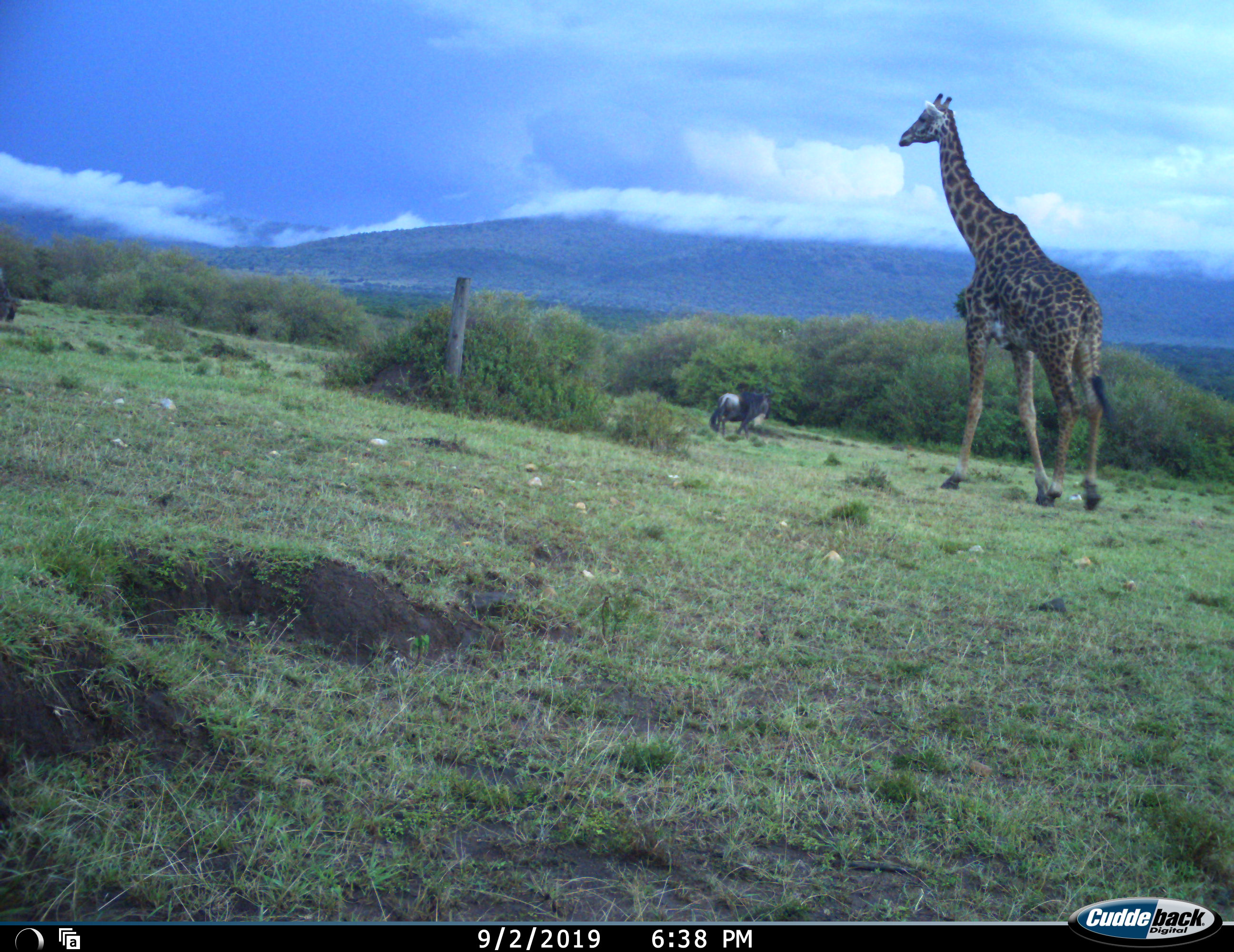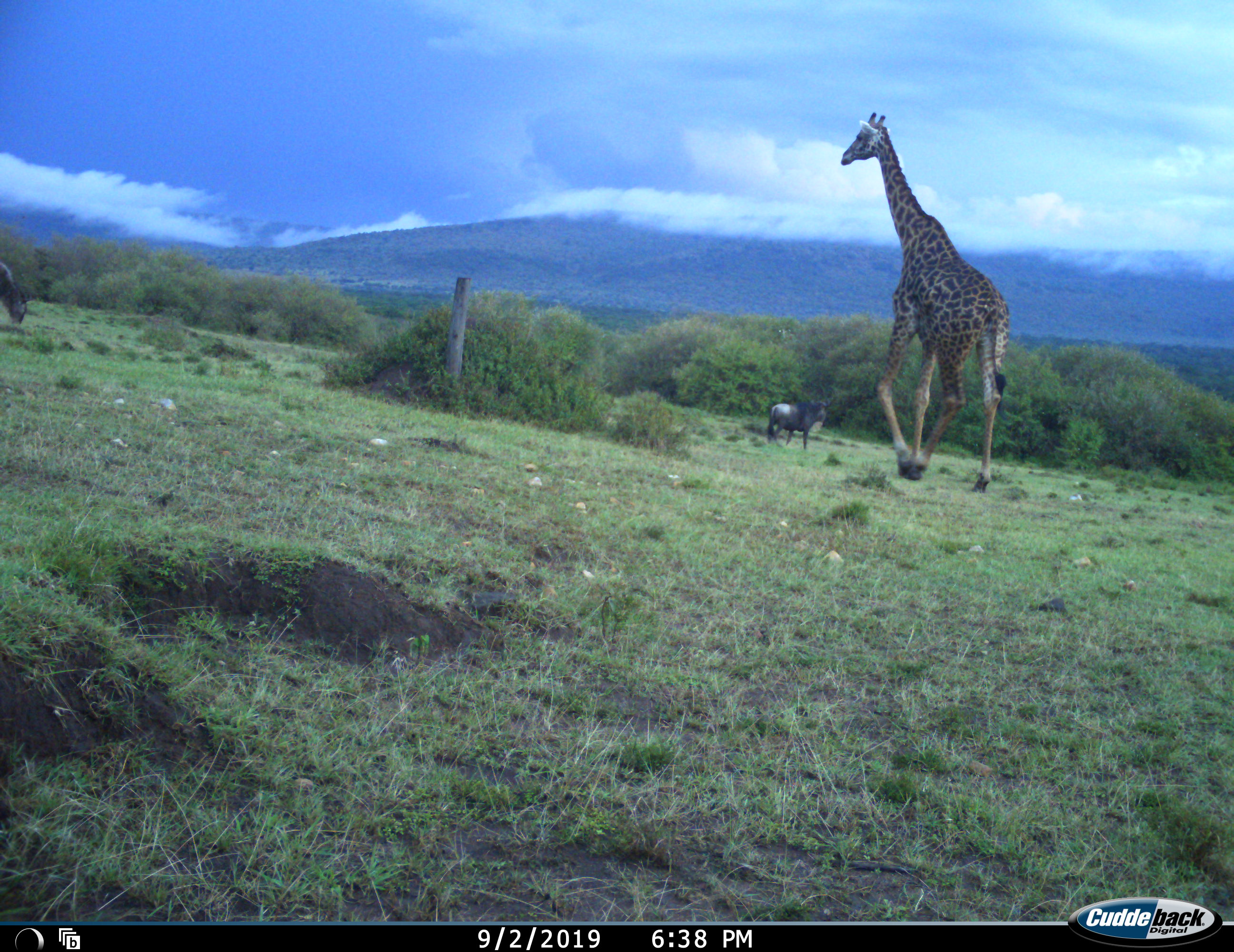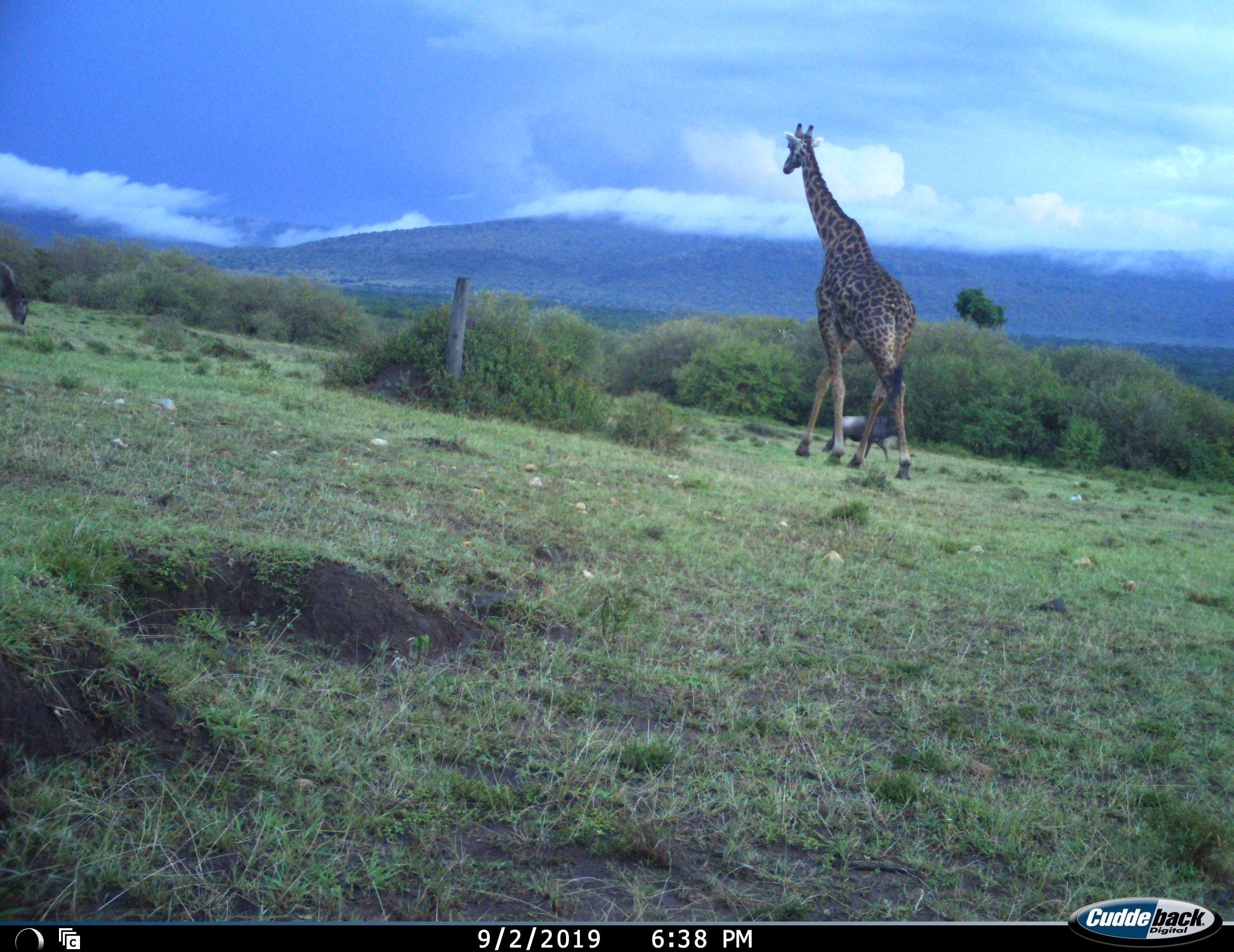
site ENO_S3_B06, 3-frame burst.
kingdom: Animalia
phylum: Chordata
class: Mammalia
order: Artiodactyla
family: Giraffidae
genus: Giraffa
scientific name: Giraffa camelopardalis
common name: giraffe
Giraffe (Giraffa camelopardalis), count 1. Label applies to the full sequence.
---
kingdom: Animalia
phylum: Chordata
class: Mammalia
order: Artiodactyla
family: Bovidae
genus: Connochaetes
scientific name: Connochaetes taurinus taurinus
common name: blue wildebeest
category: wildebeestblue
Wildebeestblue (blue wildebeest) (Connochaetes taurinus taurinus), count 2. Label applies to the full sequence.